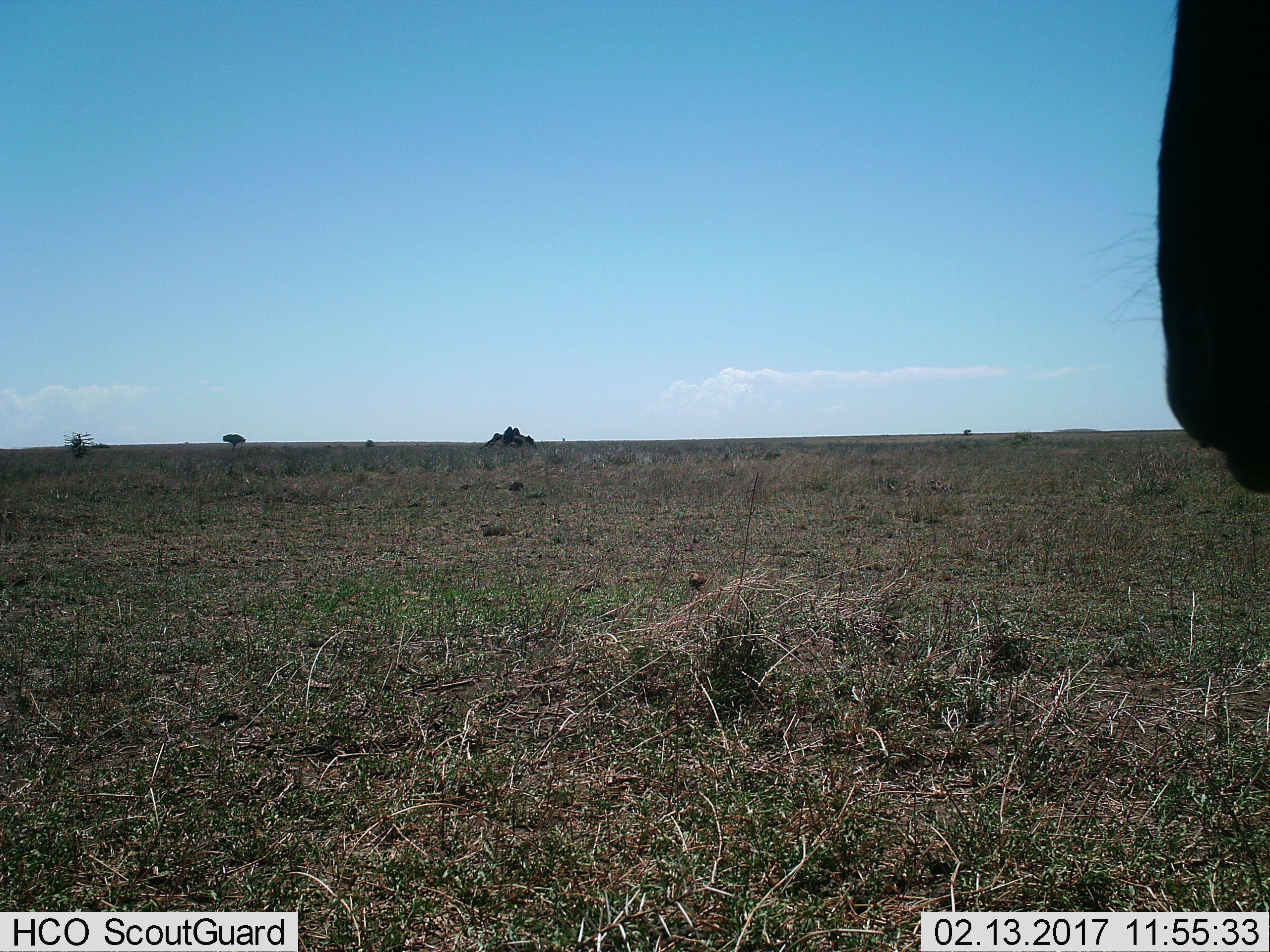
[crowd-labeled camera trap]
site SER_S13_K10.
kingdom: Animalia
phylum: Chordata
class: Mammalia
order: Artiodactyla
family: Bovidae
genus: Connochaetes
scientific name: Connochaetes taurinus taurinus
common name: blue wildebeest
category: wildebeestblue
Wildebeestblue (blue wildebeest) (Connochaetes taurinus taurinus), count 1. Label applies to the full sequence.